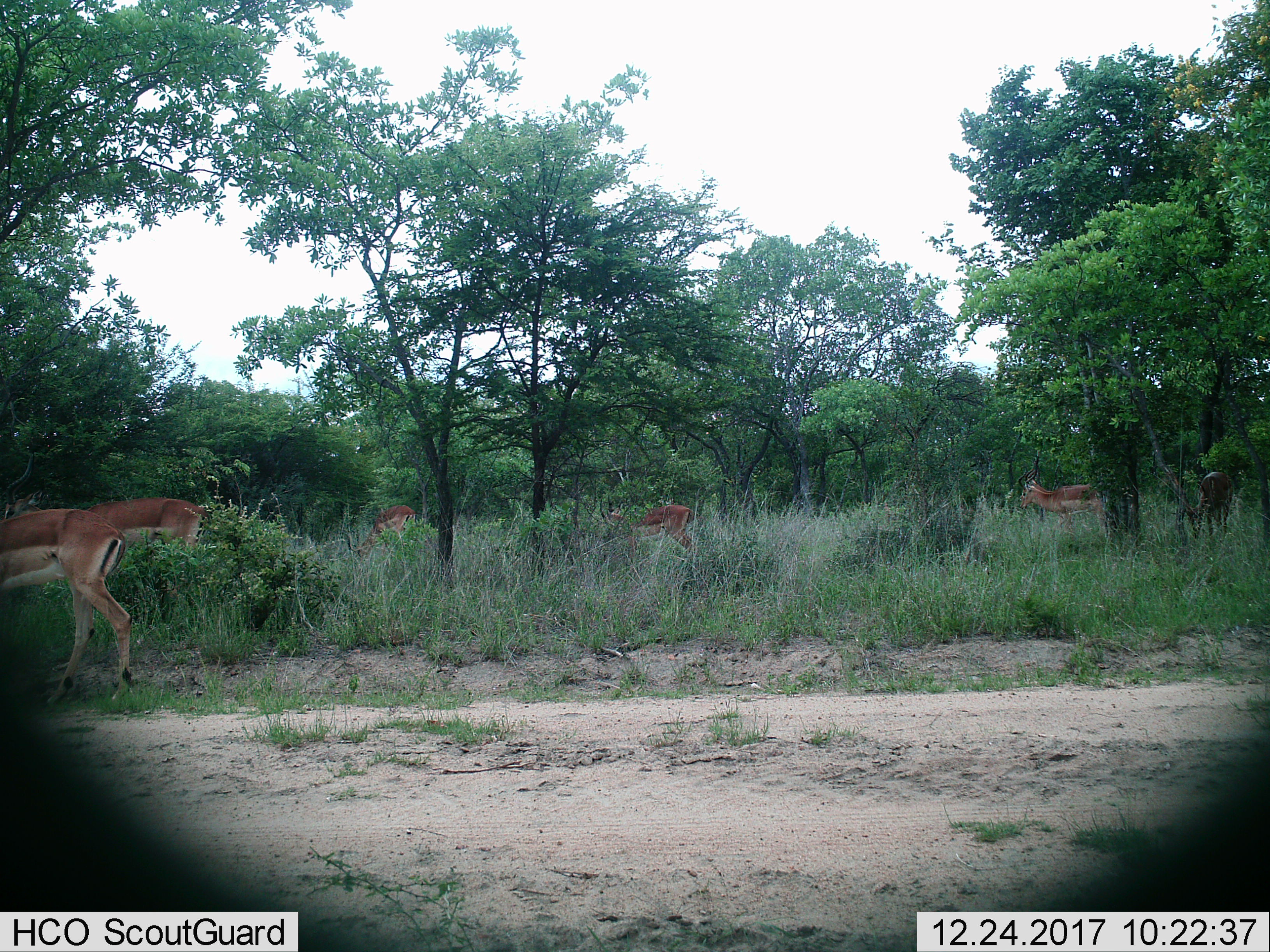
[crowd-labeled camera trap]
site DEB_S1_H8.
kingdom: Animalia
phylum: Chordata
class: Mammalia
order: Artiodactyla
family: Bovidae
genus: Aepyceros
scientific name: Aepyceros melampus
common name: impala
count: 6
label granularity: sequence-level